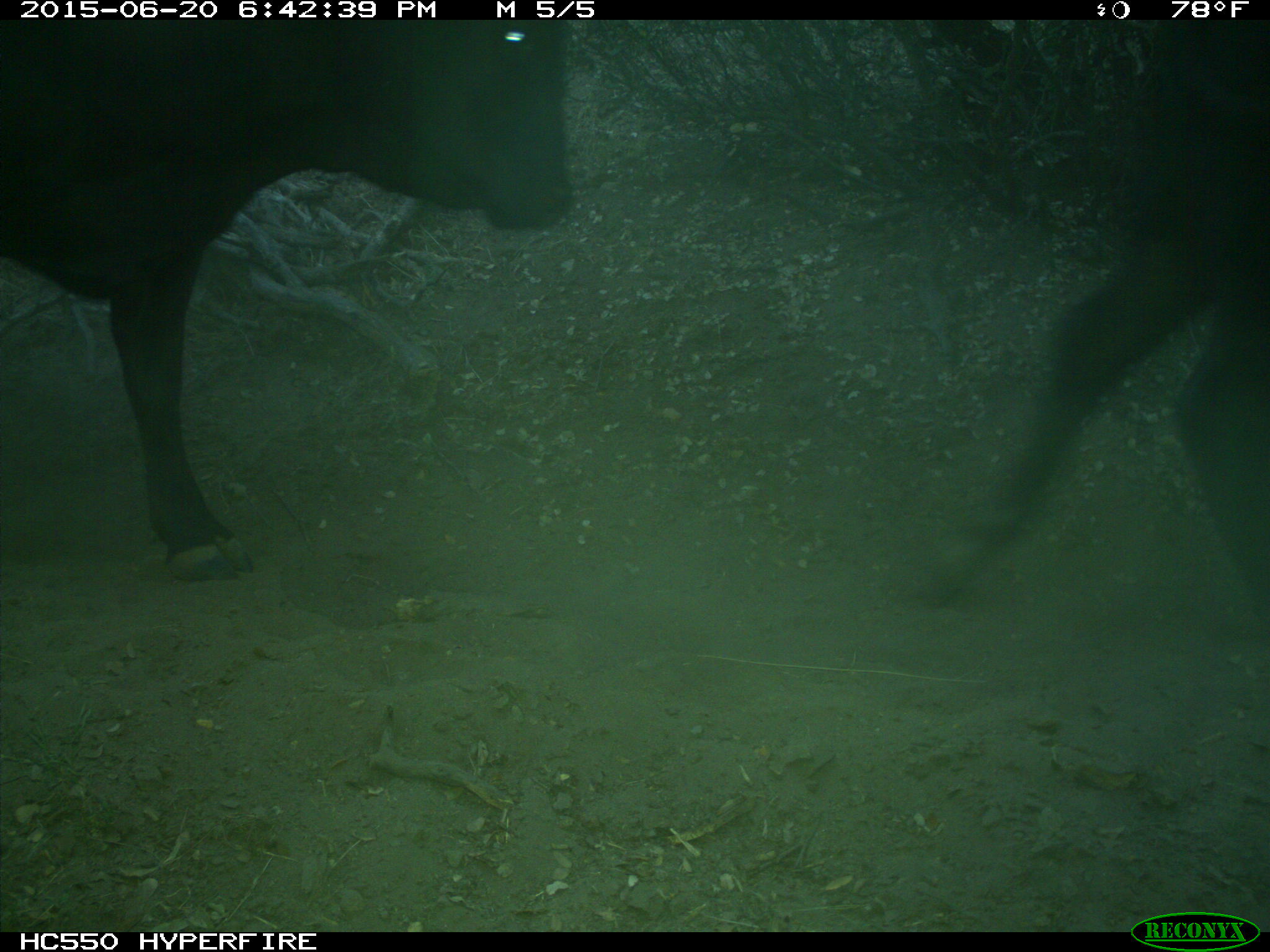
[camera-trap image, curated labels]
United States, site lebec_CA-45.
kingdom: Animalia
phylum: Chordata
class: Mammalia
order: Artiodactyla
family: Bovidae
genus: Bos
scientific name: Bos taurus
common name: domestic cow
Bos taurus (domestic cow).